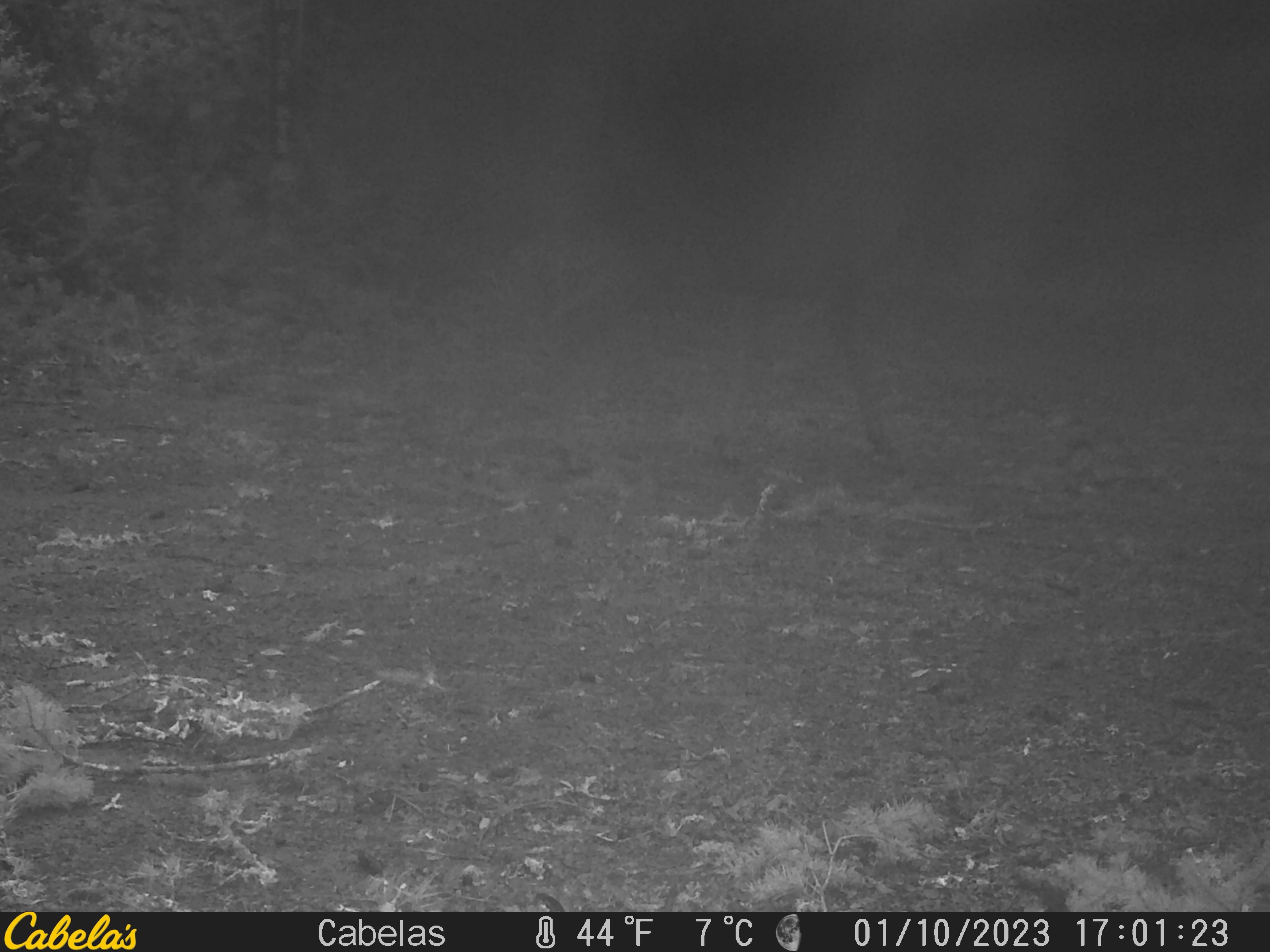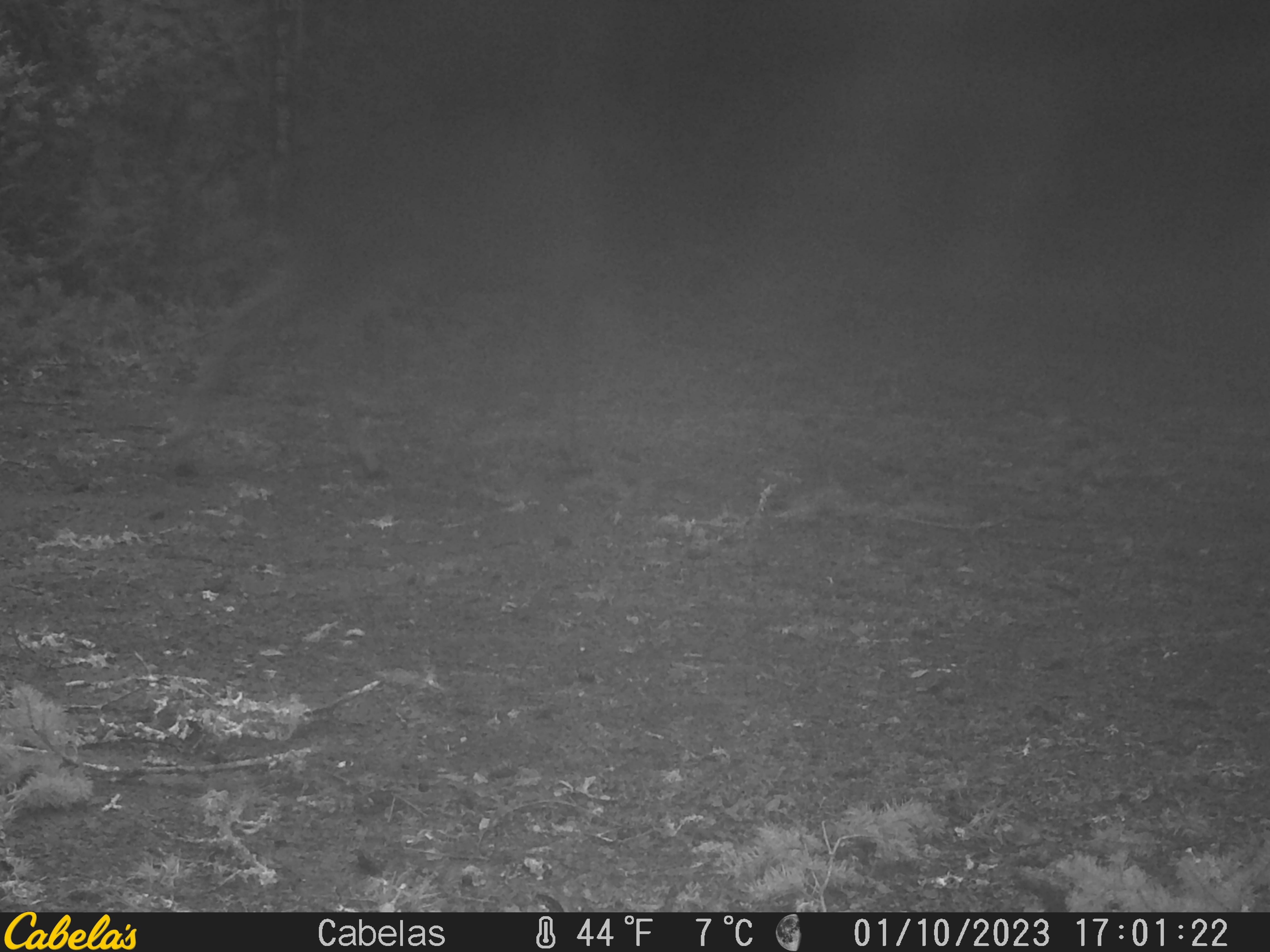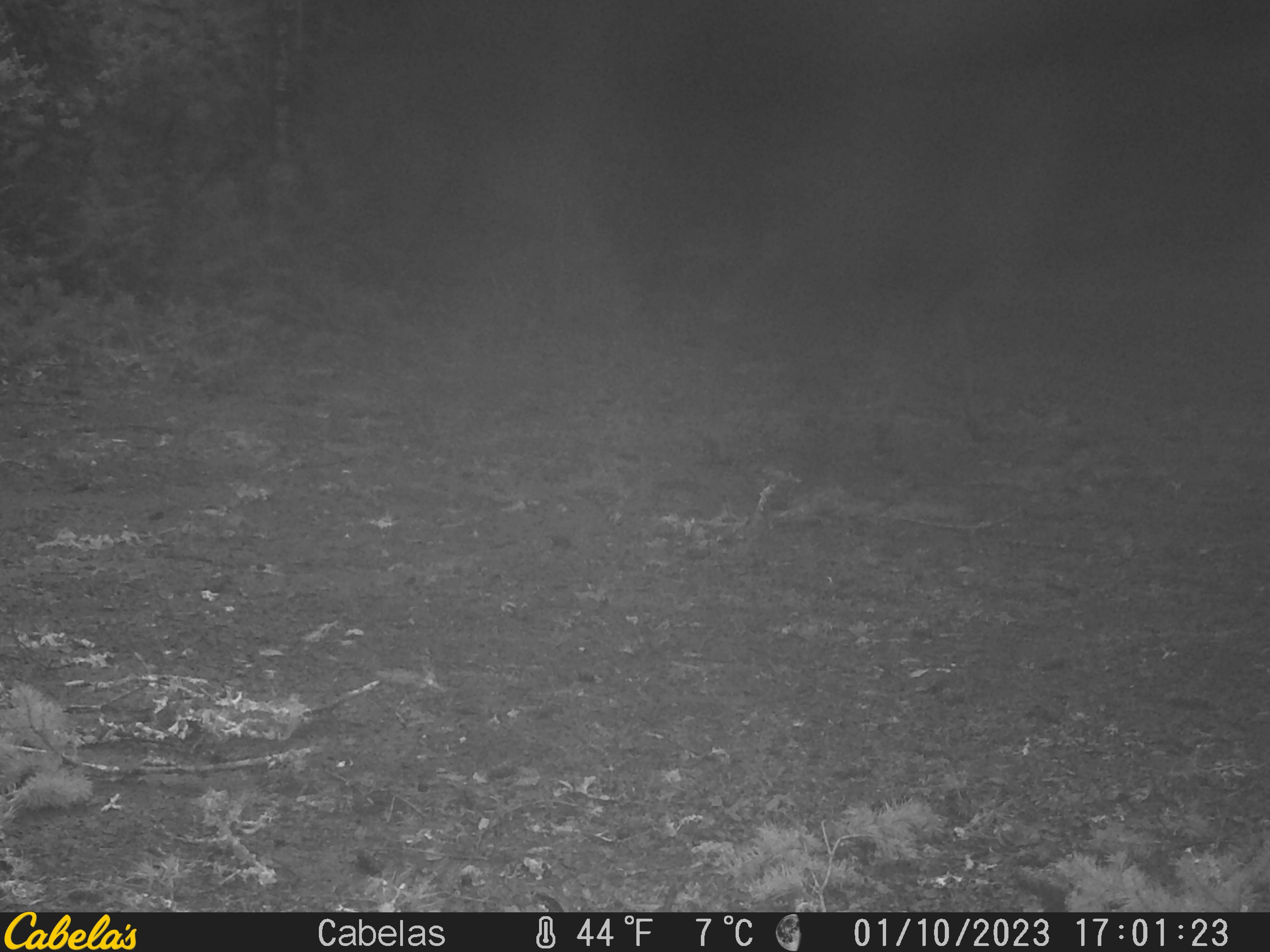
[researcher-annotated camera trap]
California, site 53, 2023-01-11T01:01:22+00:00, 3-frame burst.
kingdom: Animalia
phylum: Chordata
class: Mammalia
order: Artiodactyla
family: Cervidae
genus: Odocoileus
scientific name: Odocoileus hemionus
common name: mule deer